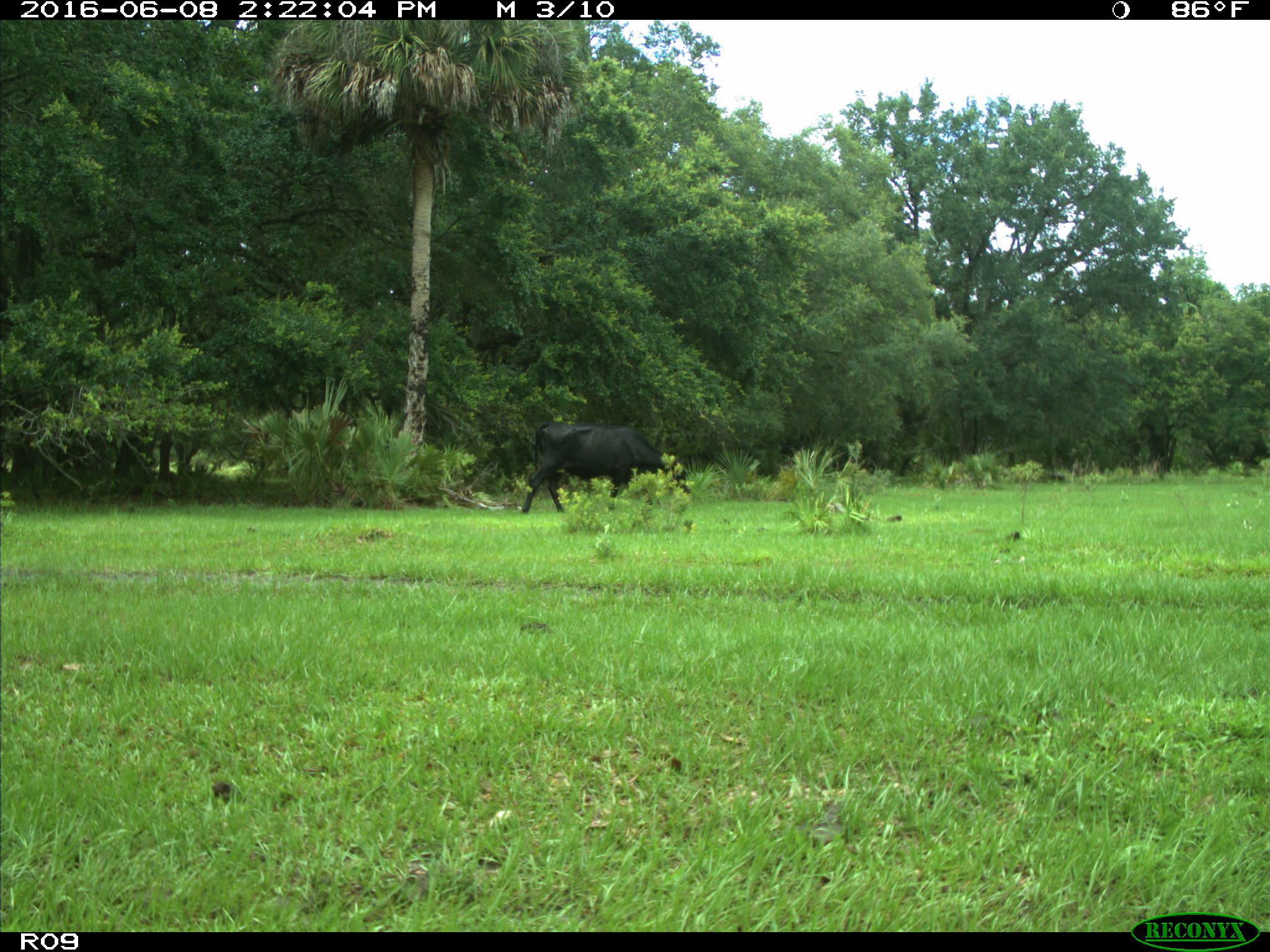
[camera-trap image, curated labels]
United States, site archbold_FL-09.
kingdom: Animalia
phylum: Chordata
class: Mammalia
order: Artiodactyla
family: Bovidae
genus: Bos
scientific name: Bos taurus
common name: domestic cow